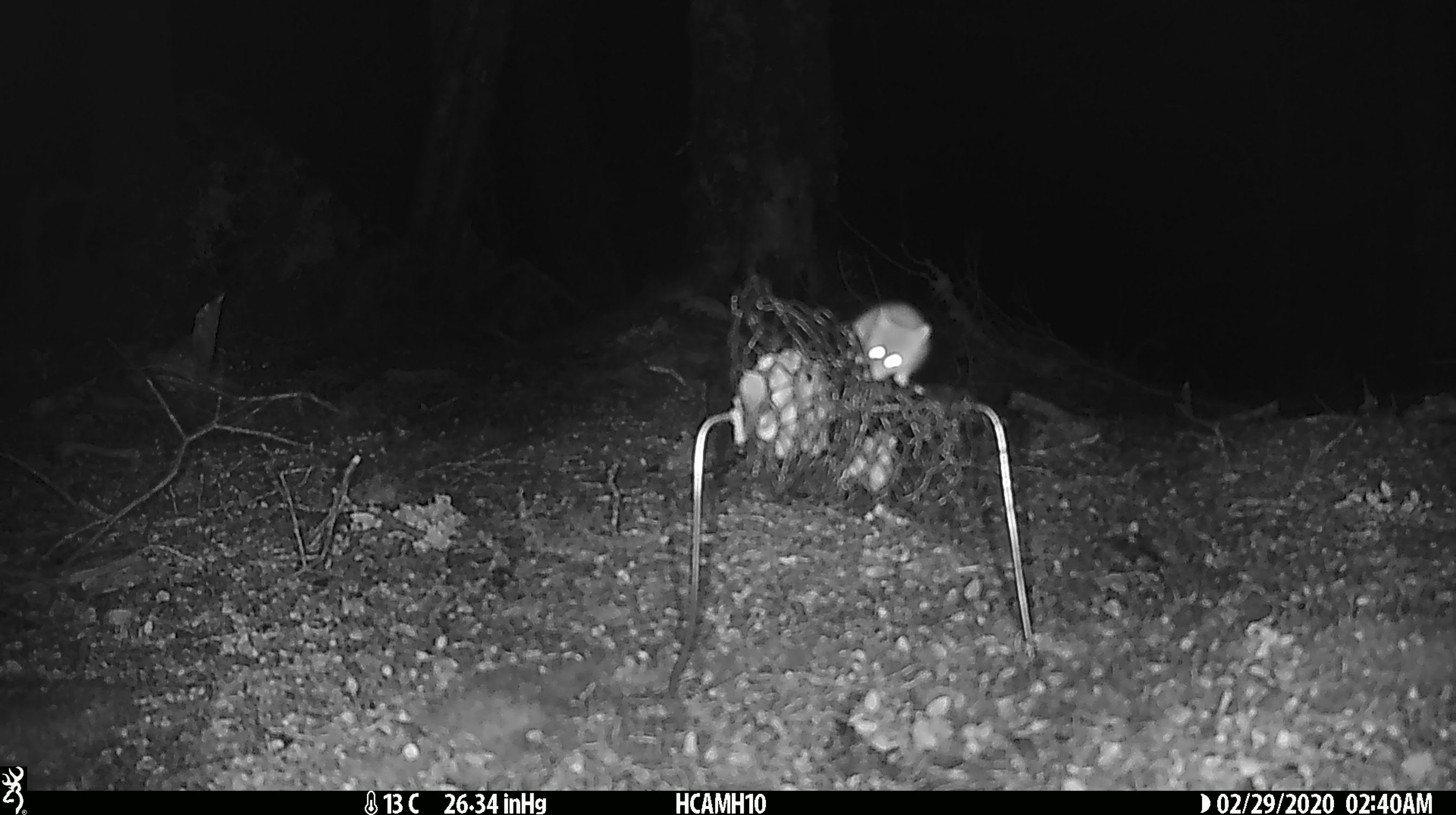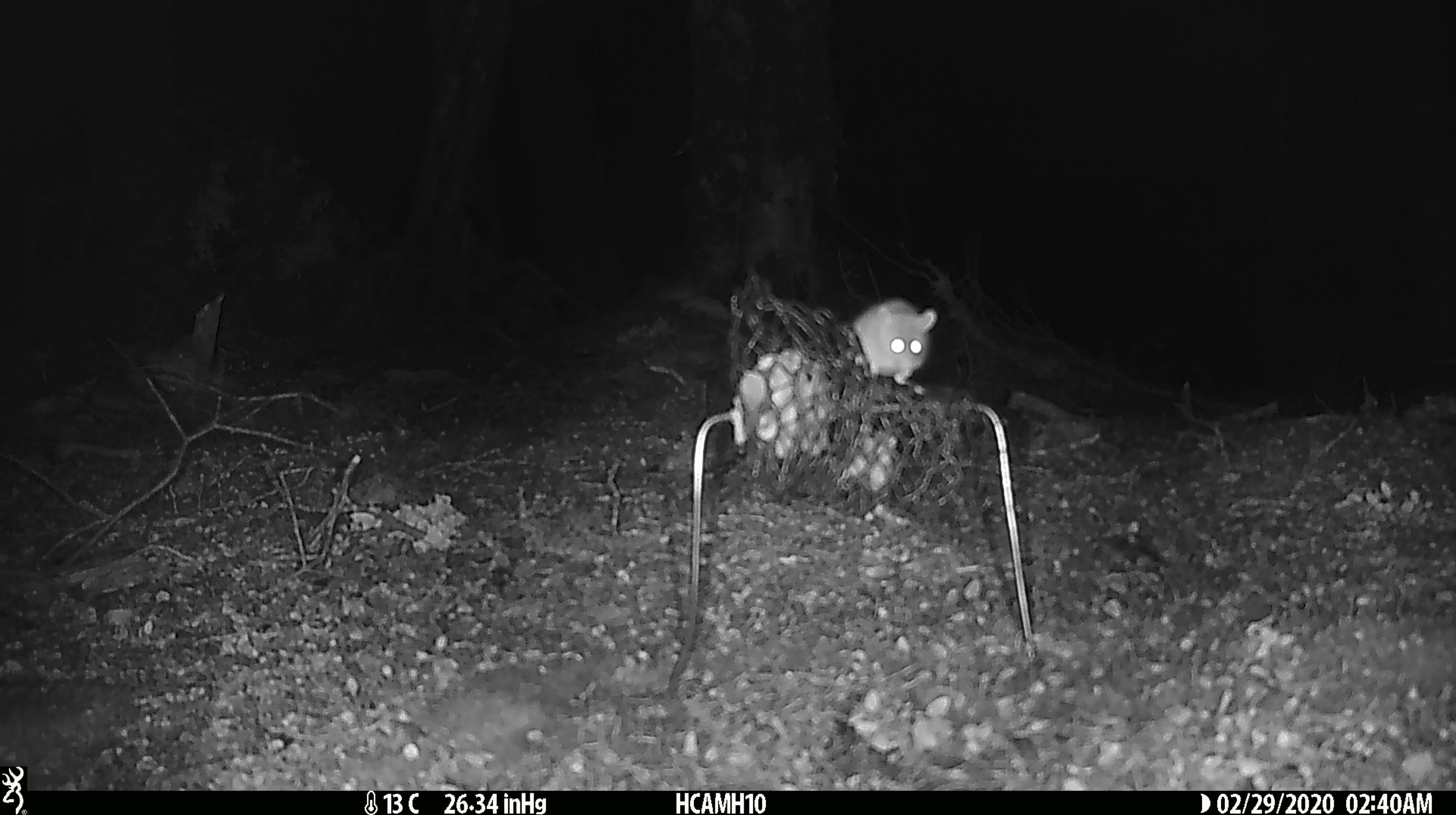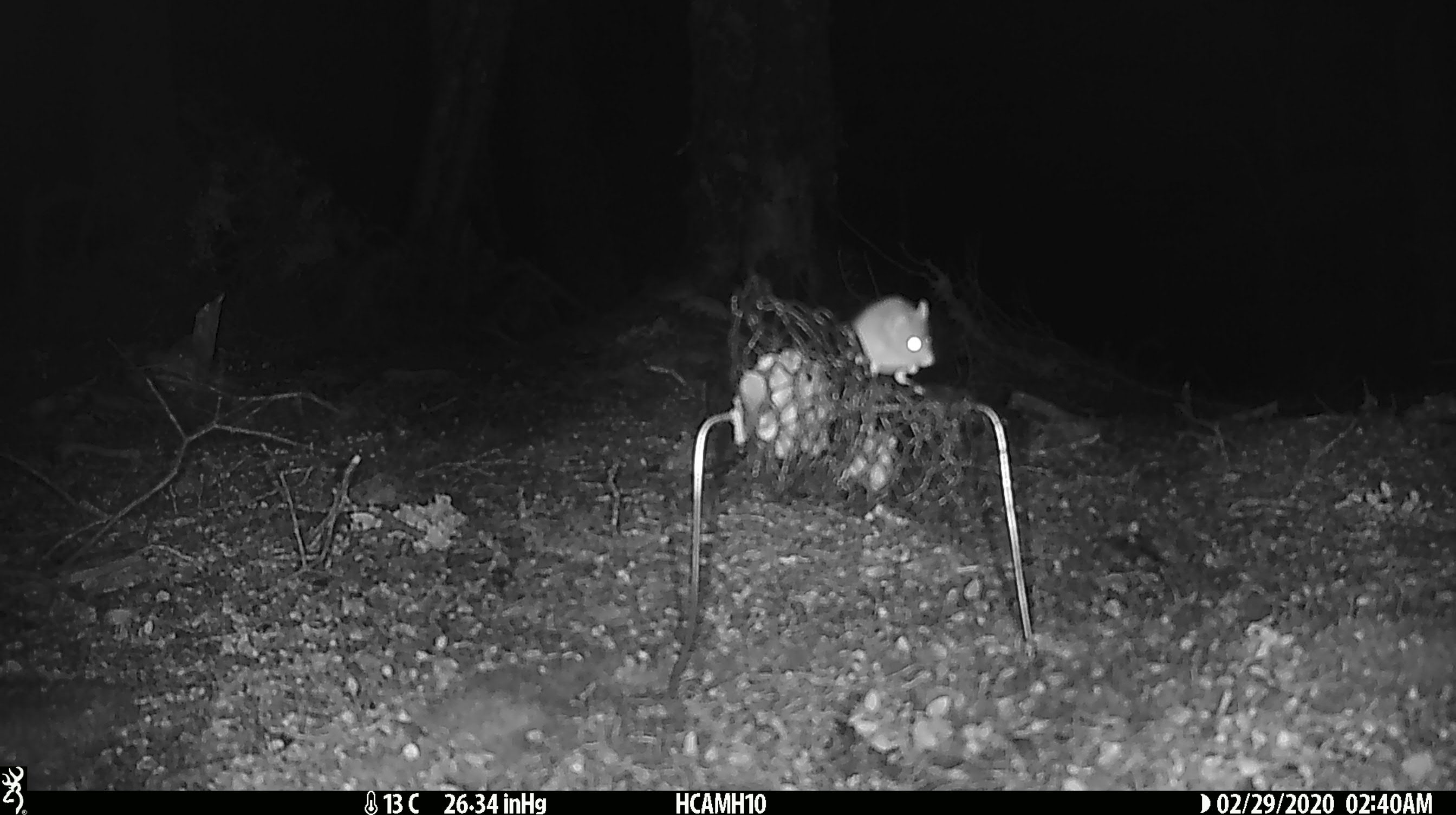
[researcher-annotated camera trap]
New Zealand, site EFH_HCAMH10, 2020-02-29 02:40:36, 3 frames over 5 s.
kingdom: Animalia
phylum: Chordata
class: Mammalia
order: Rodentia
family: Muridae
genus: Mus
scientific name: Mus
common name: mouse